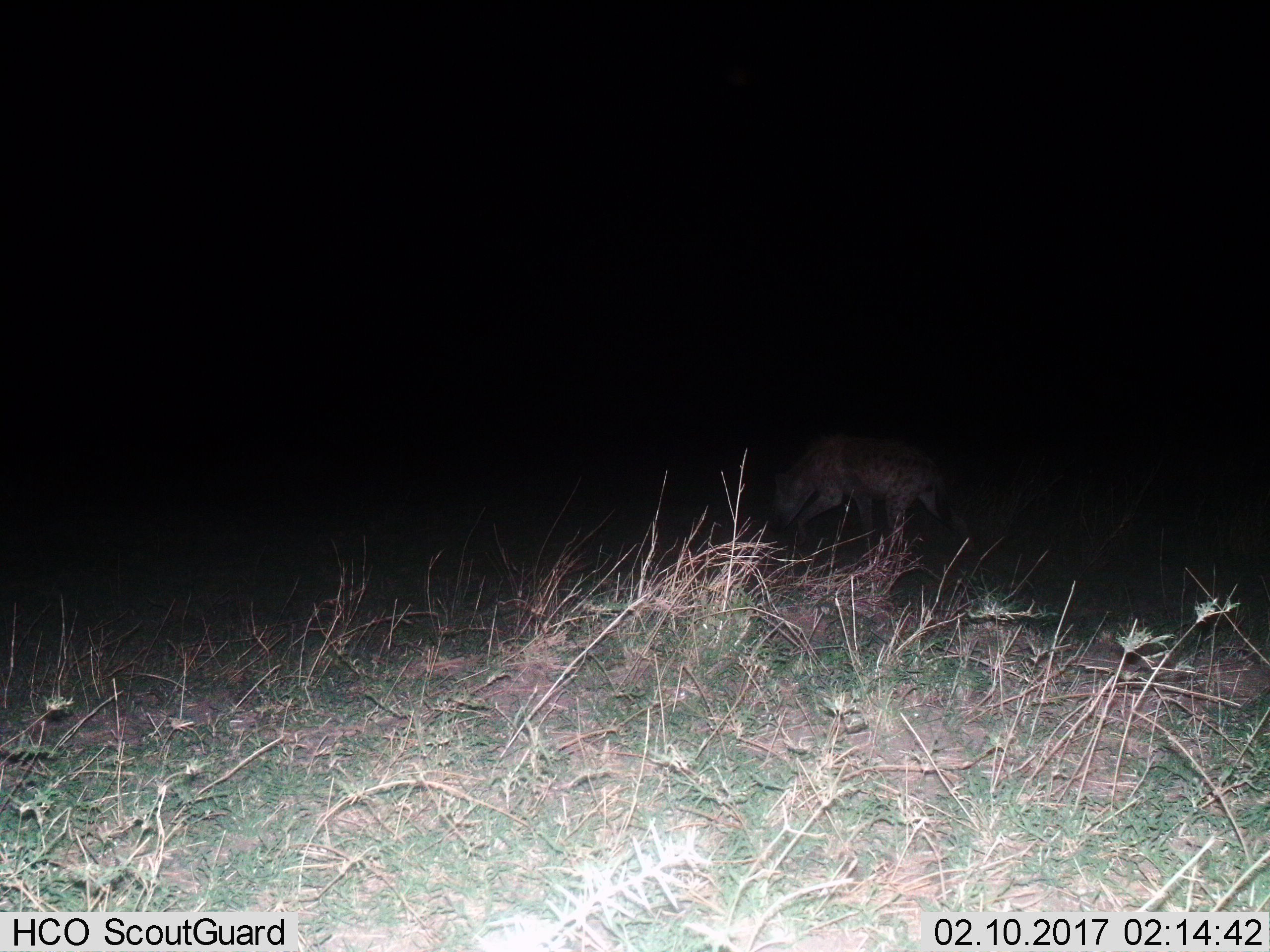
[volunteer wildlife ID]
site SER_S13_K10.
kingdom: Animalia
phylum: Chordata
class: Mammalia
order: Carnivora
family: Hyaenidae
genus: Crocuta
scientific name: Crocuta crocuta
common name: spotted hyena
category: hyenaspotted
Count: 1.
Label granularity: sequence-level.